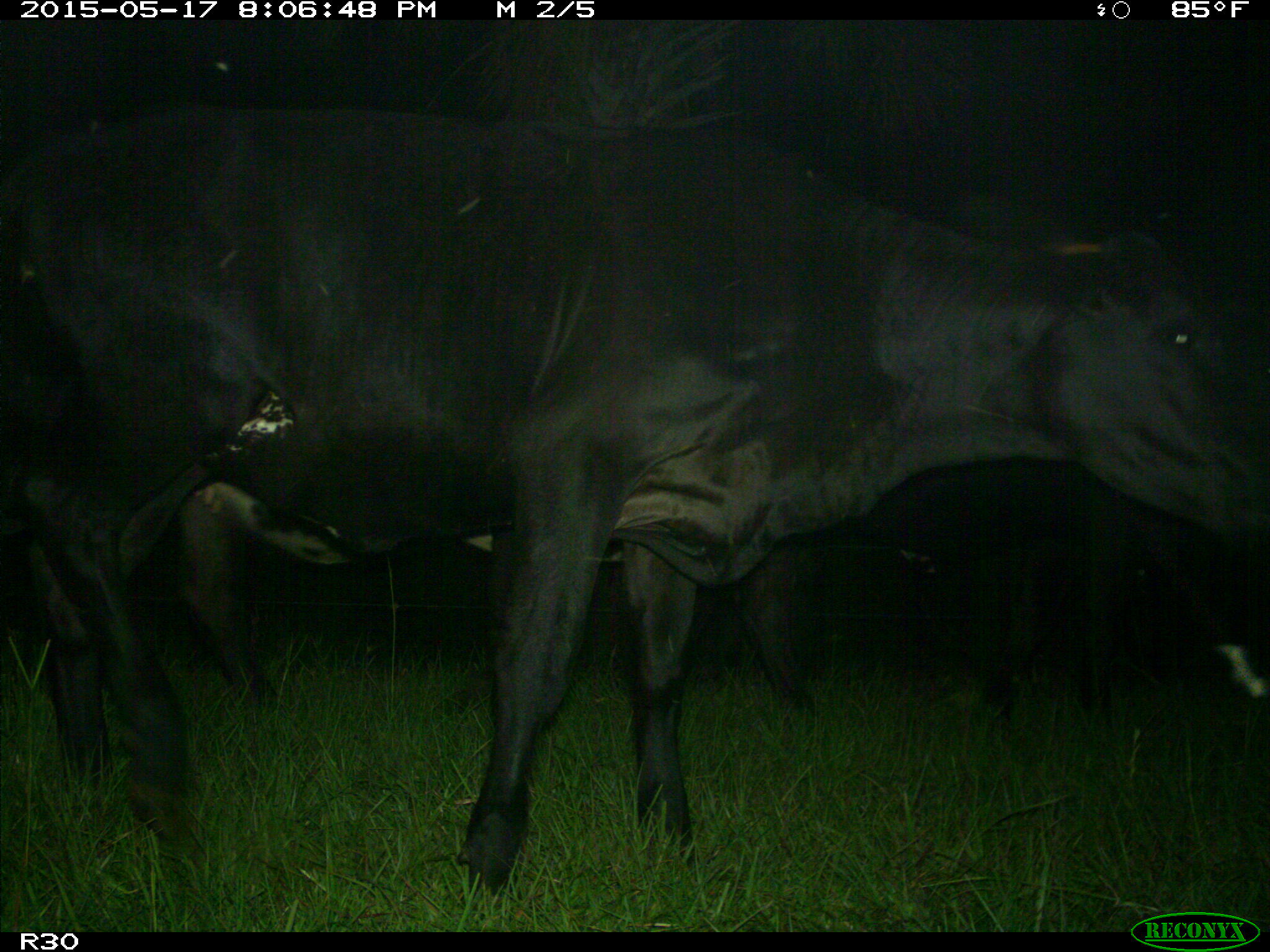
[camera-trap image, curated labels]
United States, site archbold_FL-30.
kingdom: Animalia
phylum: Chordata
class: Mammalia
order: Artiodactyla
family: Bovidae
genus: Bos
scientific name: Bos taurus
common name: domestic cow